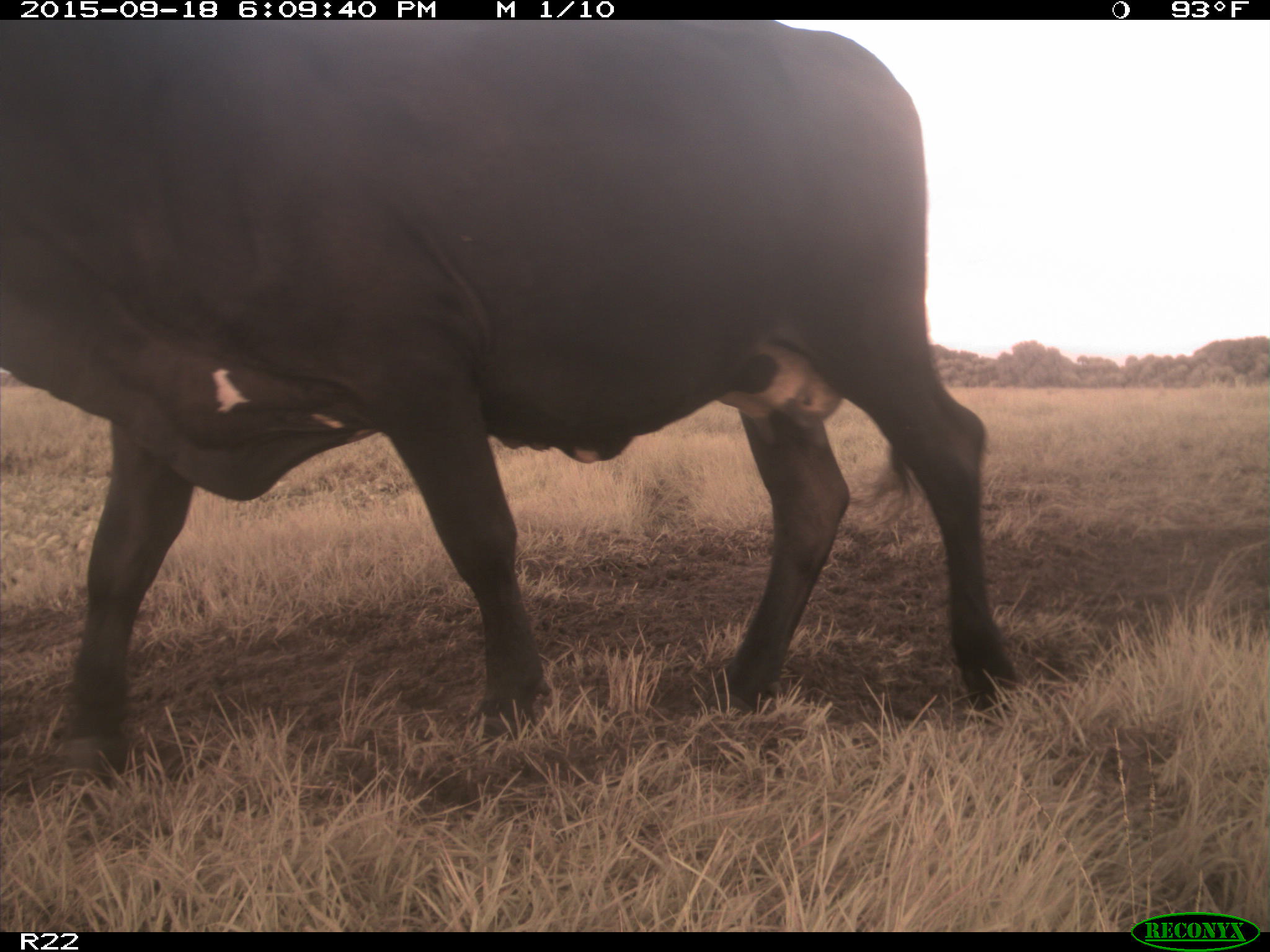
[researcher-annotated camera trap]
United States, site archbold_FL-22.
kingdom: Animalia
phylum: Chordata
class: Mammalia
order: Artiodactyla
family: Bovidae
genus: Bos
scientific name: Bos taurus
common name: domestic cow